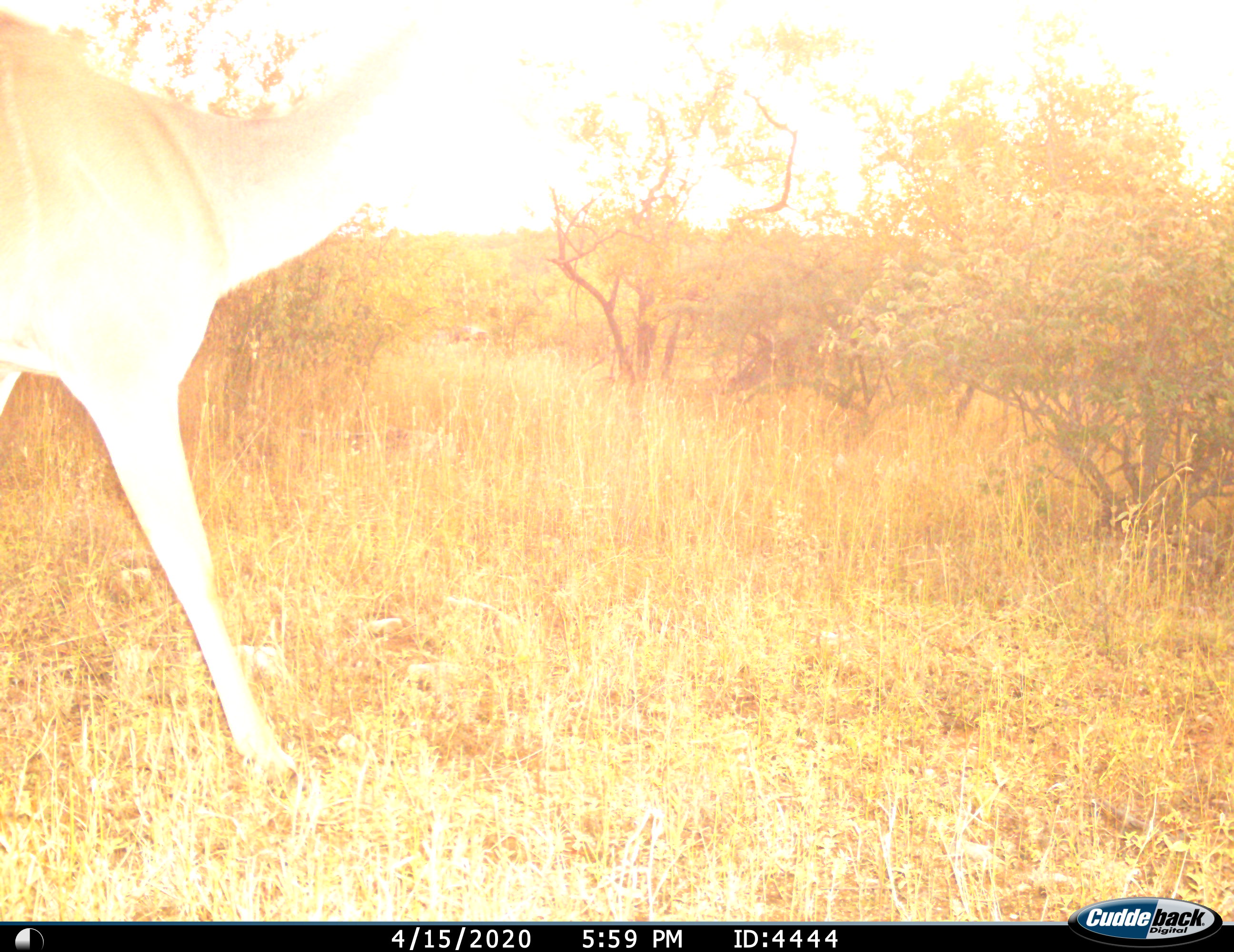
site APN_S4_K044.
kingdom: Animalia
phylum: Chordata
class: Mammalia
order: Artiodactyla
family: Bovidae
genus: Aepyceros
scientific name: Aepyceros melampus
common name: impala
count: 1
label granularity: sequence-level